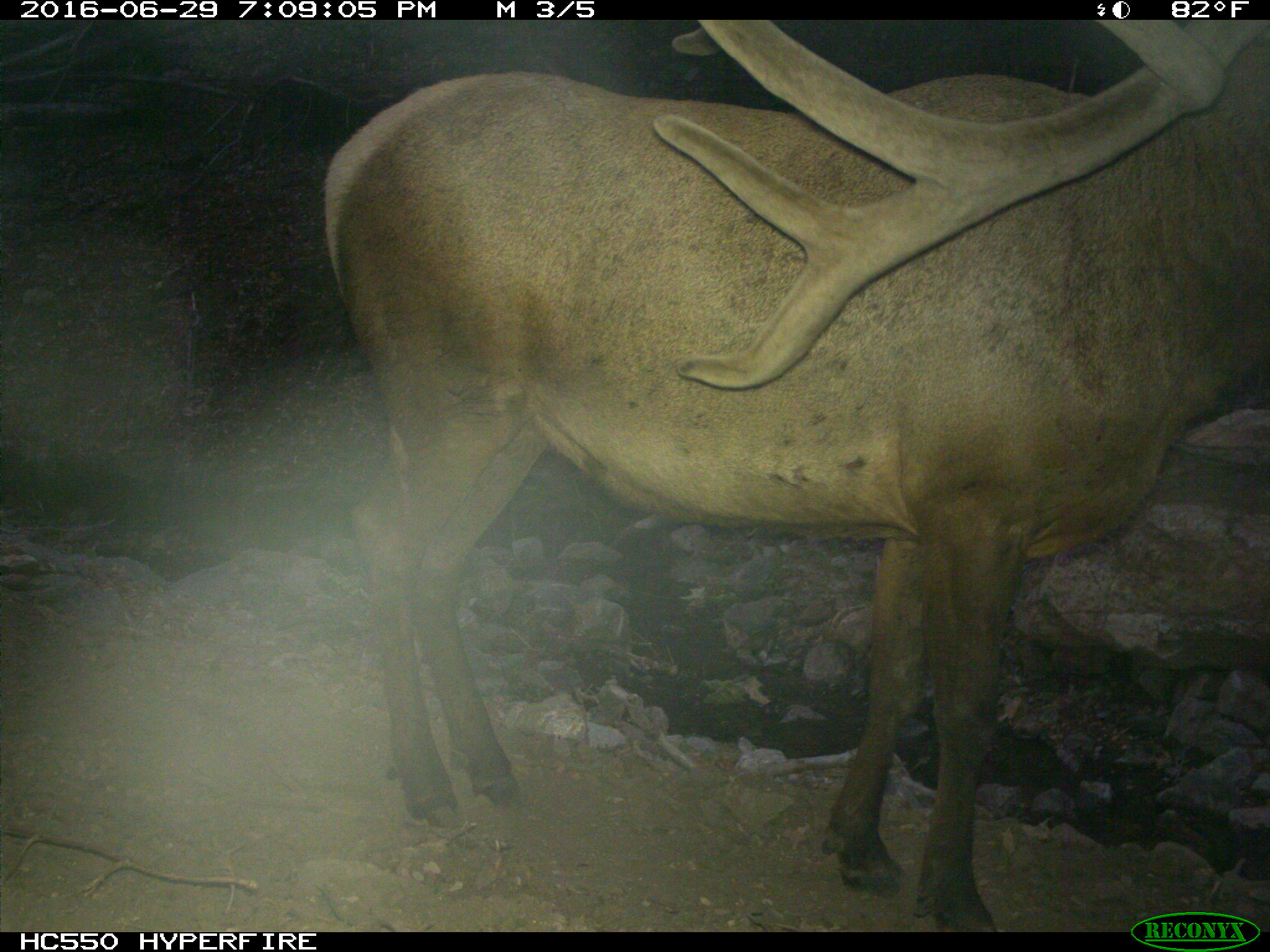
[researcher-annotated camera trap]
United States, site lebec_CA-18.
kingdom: Animalia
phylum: Chordata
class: Mammalia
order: Artiodactyla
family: Cervidae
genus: Cervus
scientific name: Cervus canadensis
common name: elk